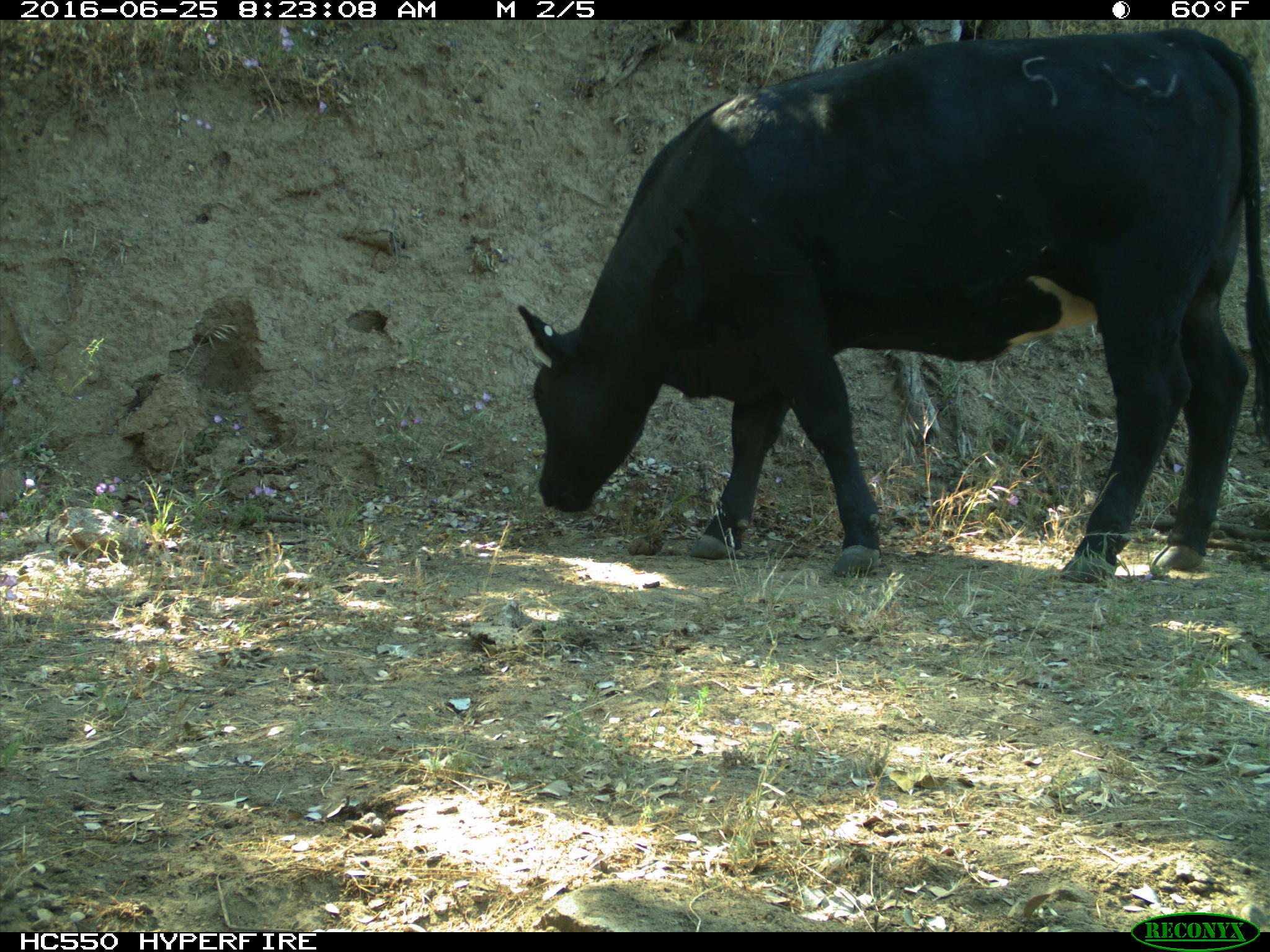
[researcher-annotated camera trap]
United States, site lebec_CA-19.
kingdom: Animalia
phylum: Chordata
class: Mammalia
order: Artiodactyla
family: Bovidae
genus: Bos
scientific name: Bos taurus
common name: domestic cow